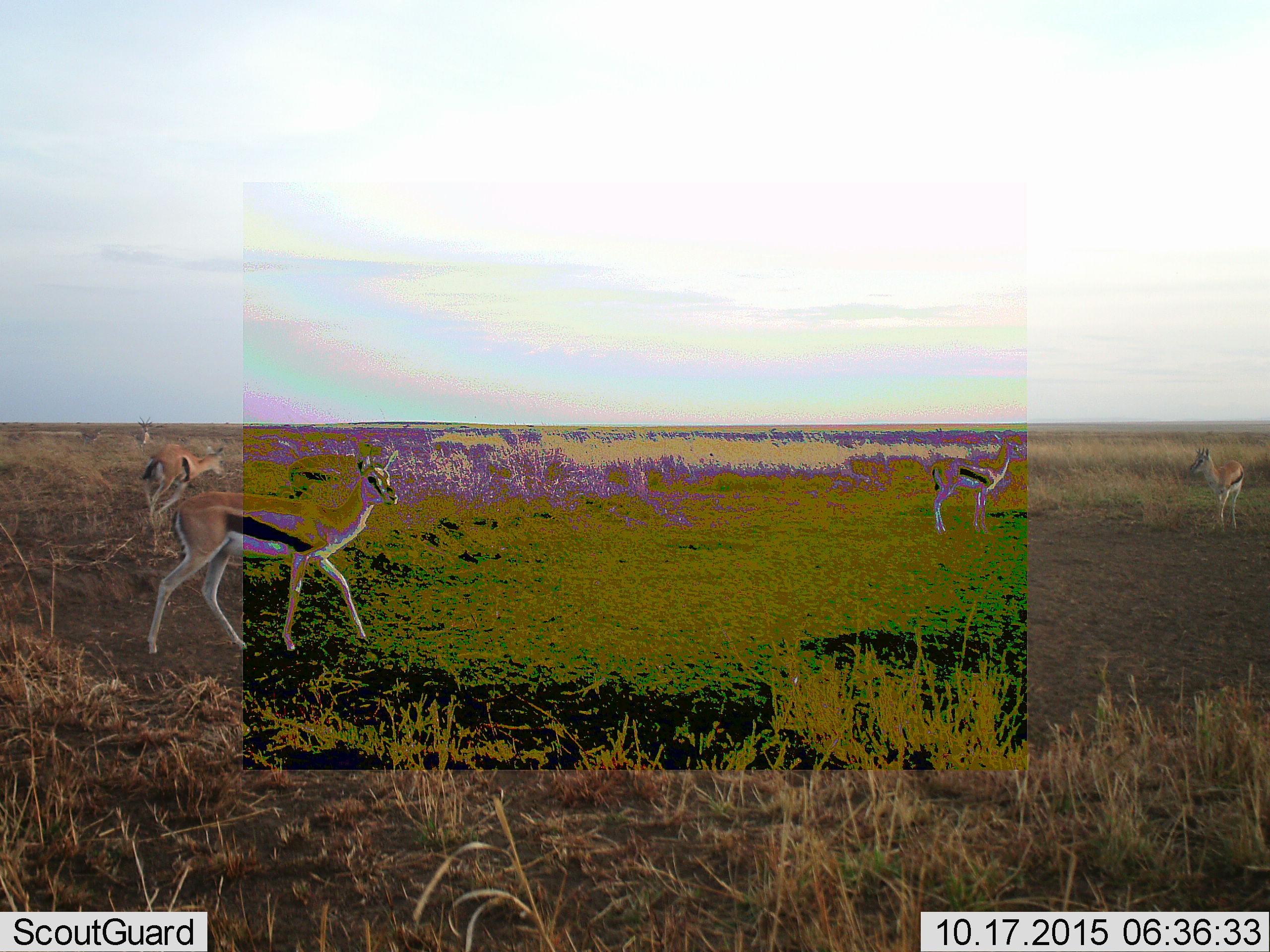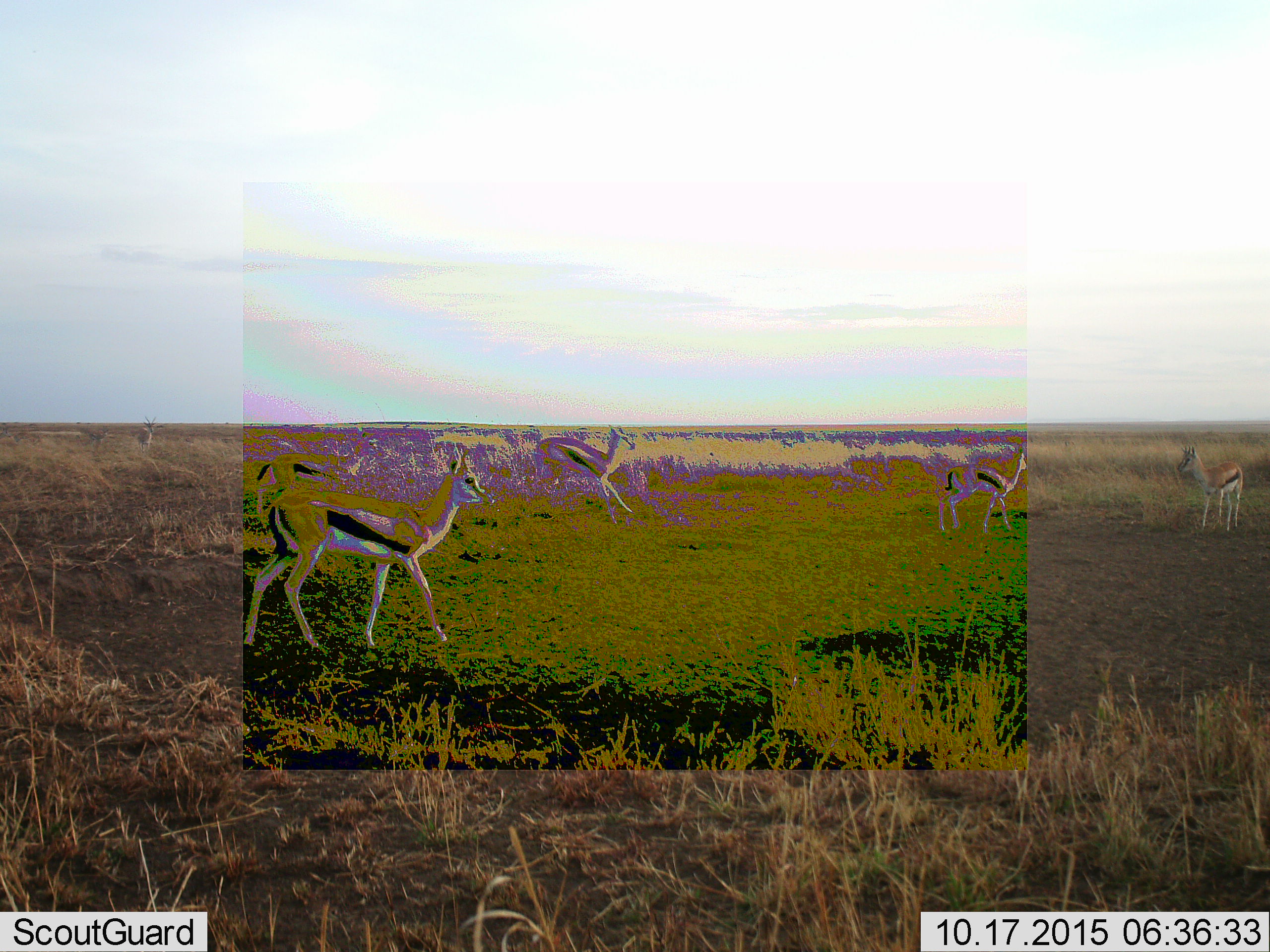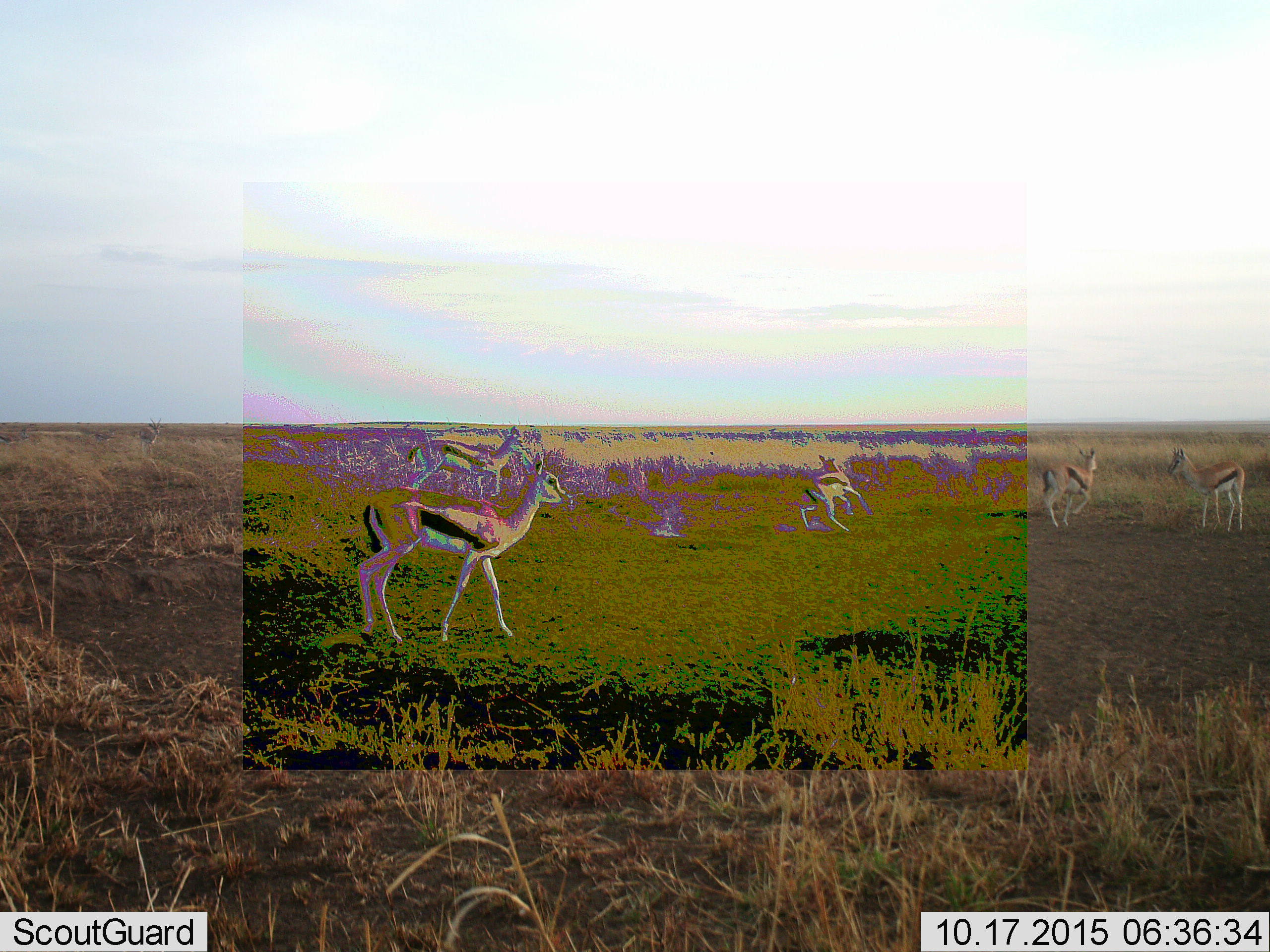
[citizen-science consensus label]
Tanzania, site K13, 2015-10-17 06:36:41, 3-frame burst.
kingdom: Animalia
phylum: Chordata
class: Mammalia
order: Artiodactyla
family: Bovidae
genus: Eudorcas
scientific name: Eudorcas thomsonii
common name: thomson's gazelle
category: gazellethomsons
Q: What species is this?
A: Gazellethomsons (thomson's gazelle) (Eudorcas thomsonii).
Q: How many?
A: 6.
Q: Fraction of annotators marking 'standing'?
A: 50%.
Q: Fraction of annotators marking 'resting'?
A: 10%.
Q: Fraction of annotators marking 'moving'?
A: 90%.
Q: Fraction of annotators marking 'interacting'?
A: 0%.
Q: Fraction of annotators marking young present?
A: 20%.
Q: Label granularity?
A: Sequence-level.